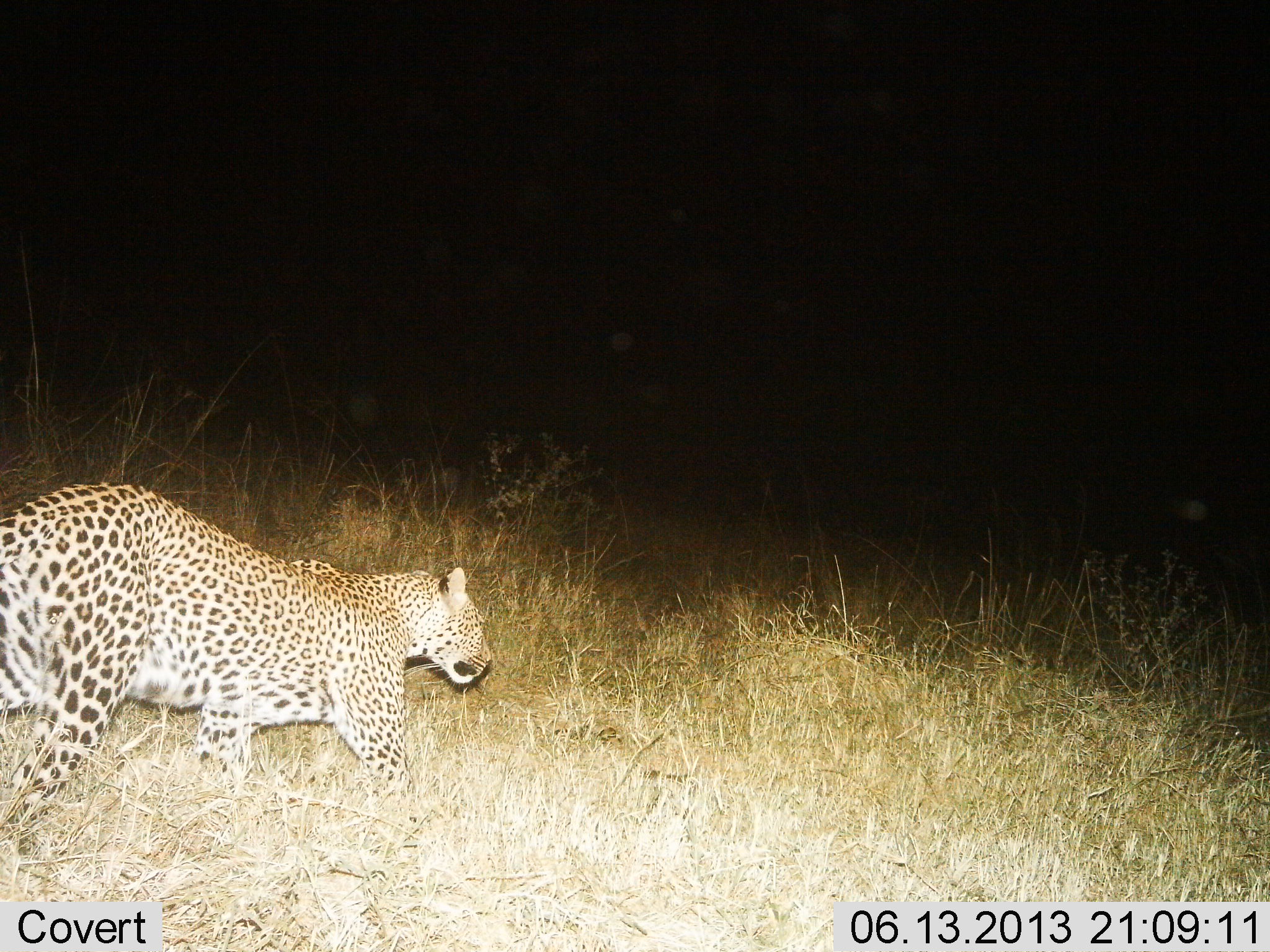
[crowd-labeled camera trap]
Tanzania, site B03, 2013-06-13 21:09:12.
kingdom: Animalia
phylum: Chordata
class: Mammalia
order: Carnivora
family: Felidae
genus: Panthera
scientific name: Panthera pardus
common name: leopard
Leopard (Panthera pardus), count 1. Behavior (volunteer vote fractions): standing 10%, resting 0%, moving 90%, interacting 0%. Young present (vote fraction): 0%. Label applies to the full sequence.